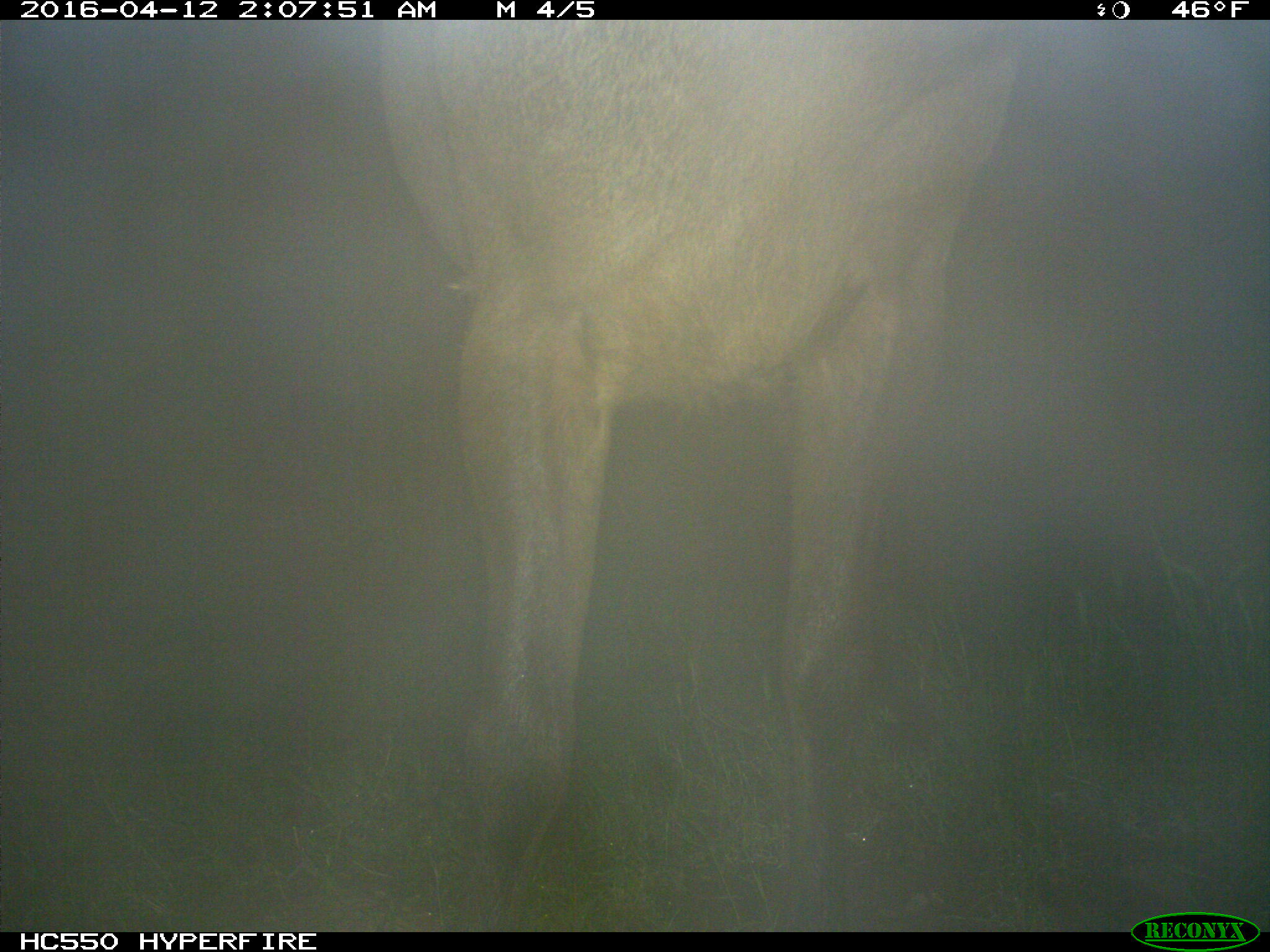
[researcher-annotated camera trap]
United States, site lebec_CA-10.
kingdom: Animalia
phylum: Chordata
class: Mammalia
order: Artiodactyla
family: Cervidae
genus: Cervus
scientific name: Cervus canadensis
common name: elk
Cervus canadensis (elk).